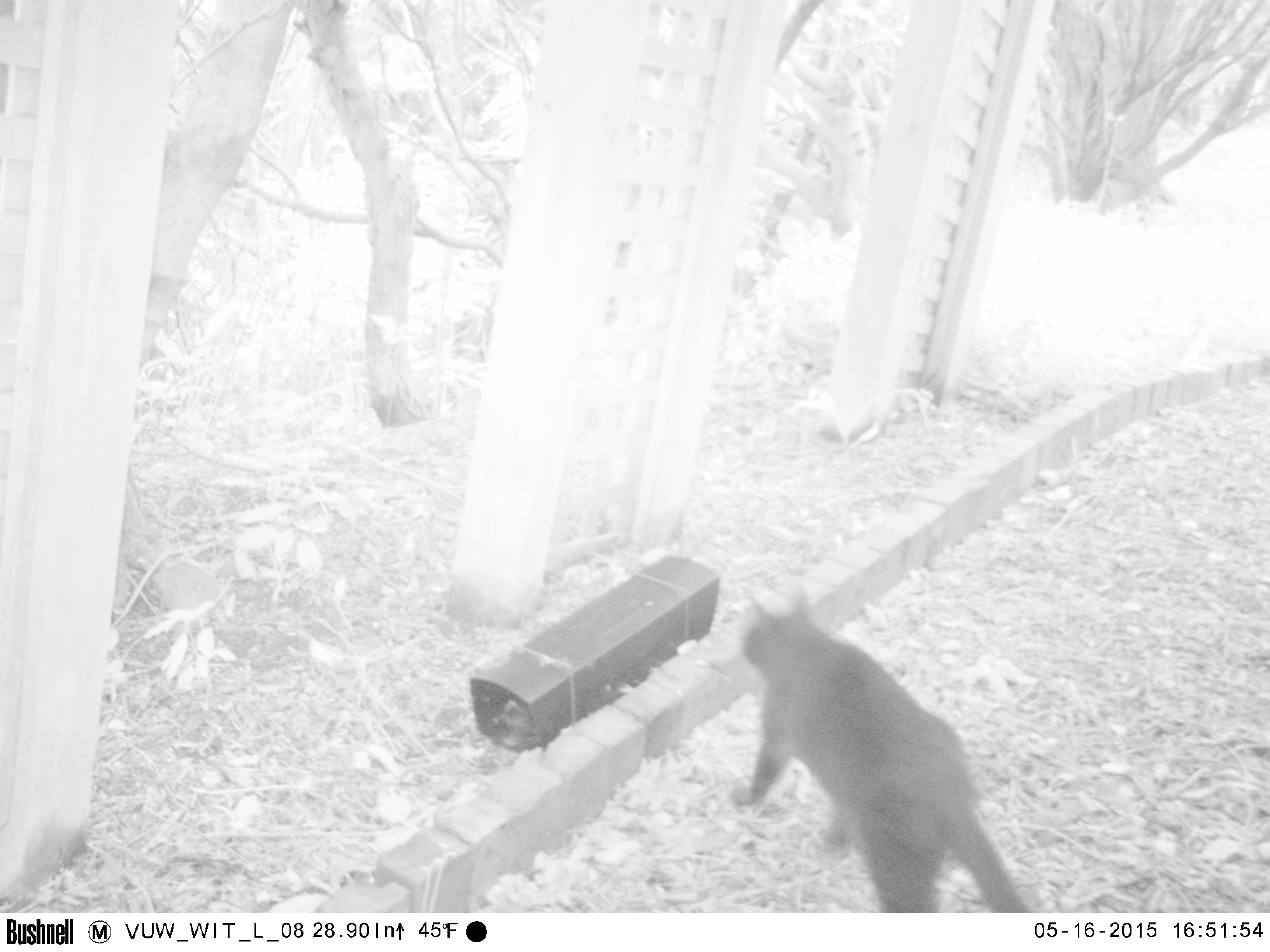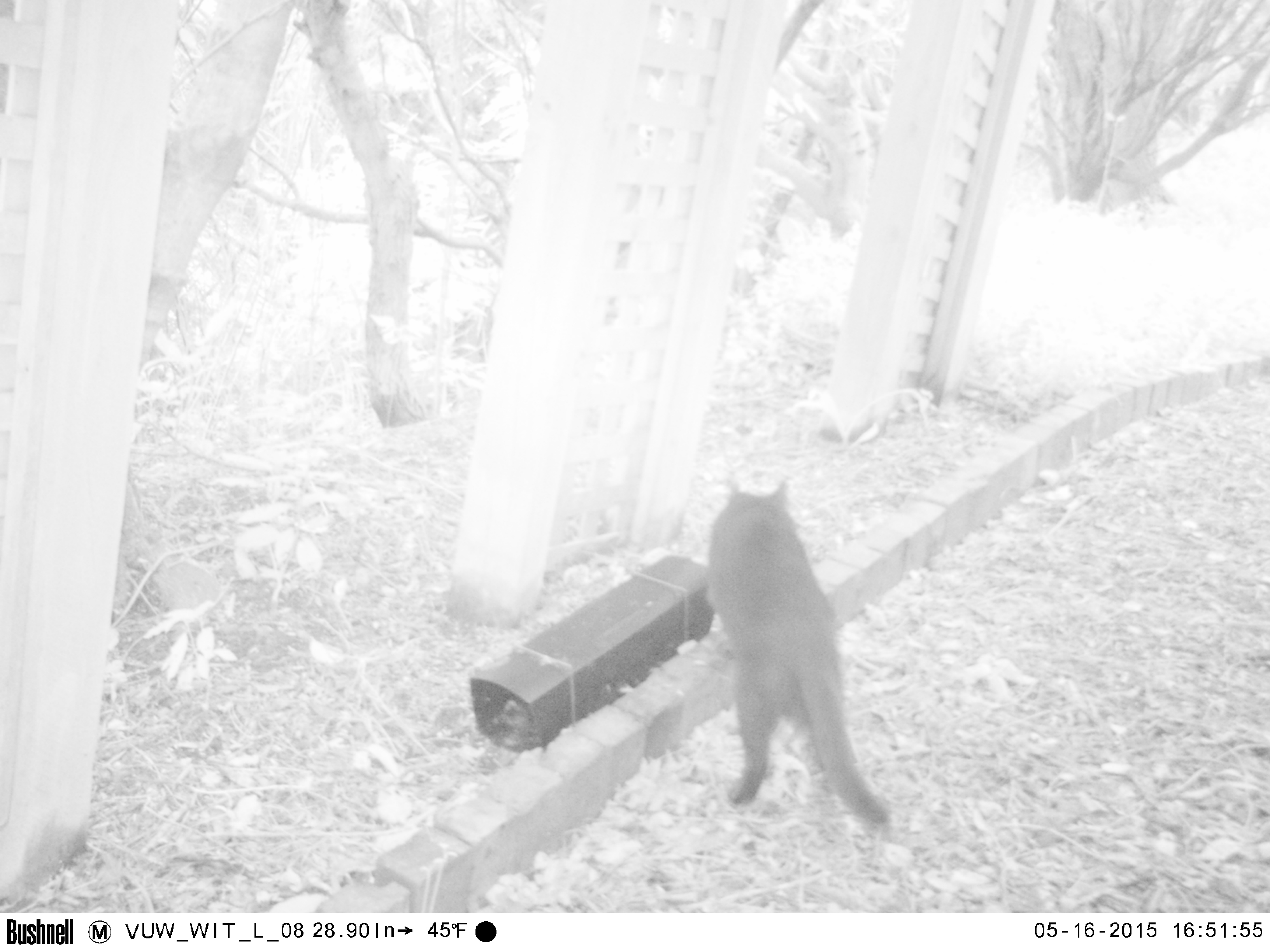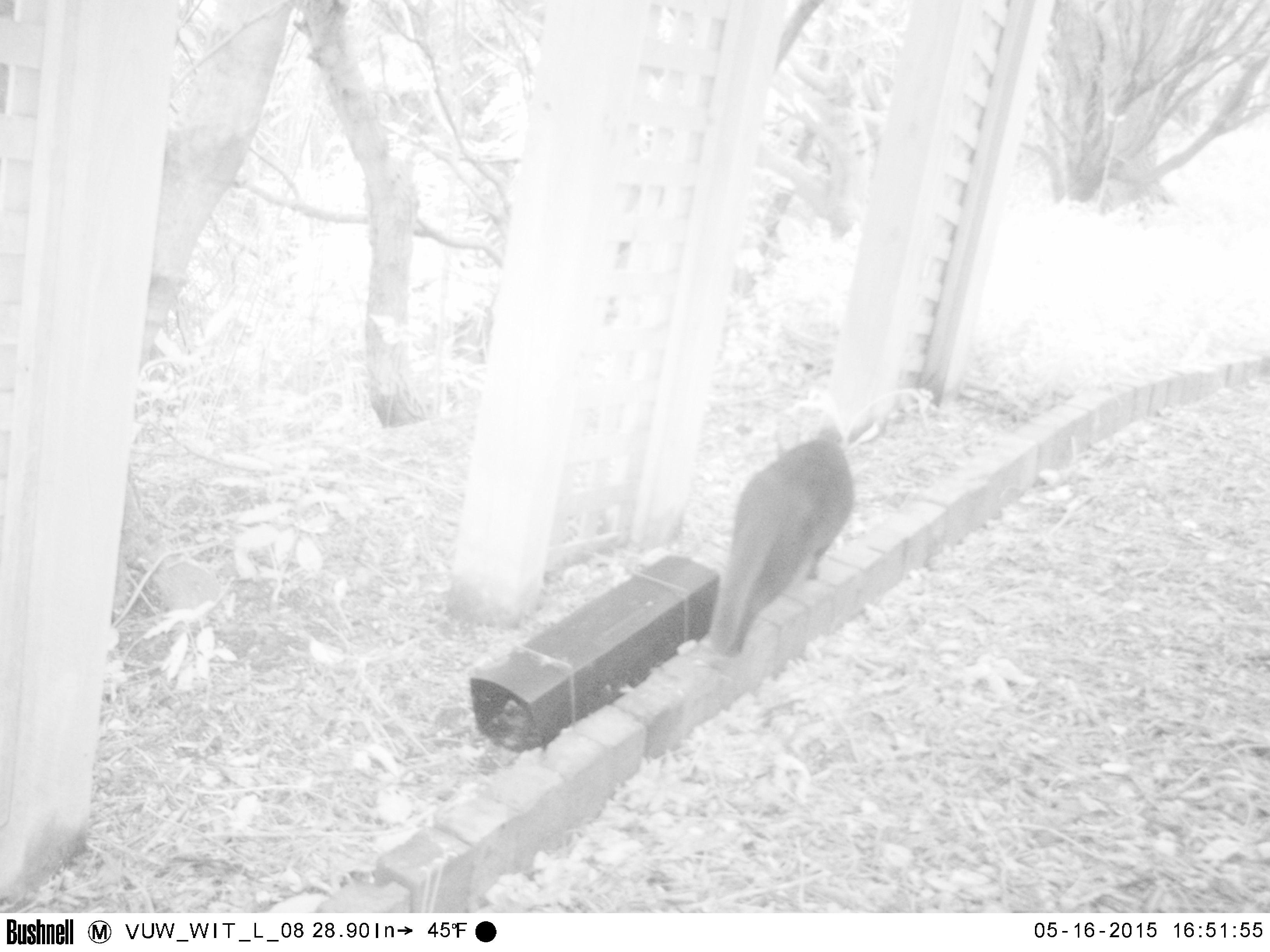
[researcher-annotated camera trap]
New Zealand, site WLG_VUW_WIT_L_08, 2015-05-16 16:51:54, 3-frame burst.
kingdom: Animalia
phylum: Chordata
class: Mammalia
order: Carnivora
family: Felidae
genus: Felis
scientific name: Felis catus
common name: domestic cat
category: cat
Cat (domestic cat) (Felis catus).